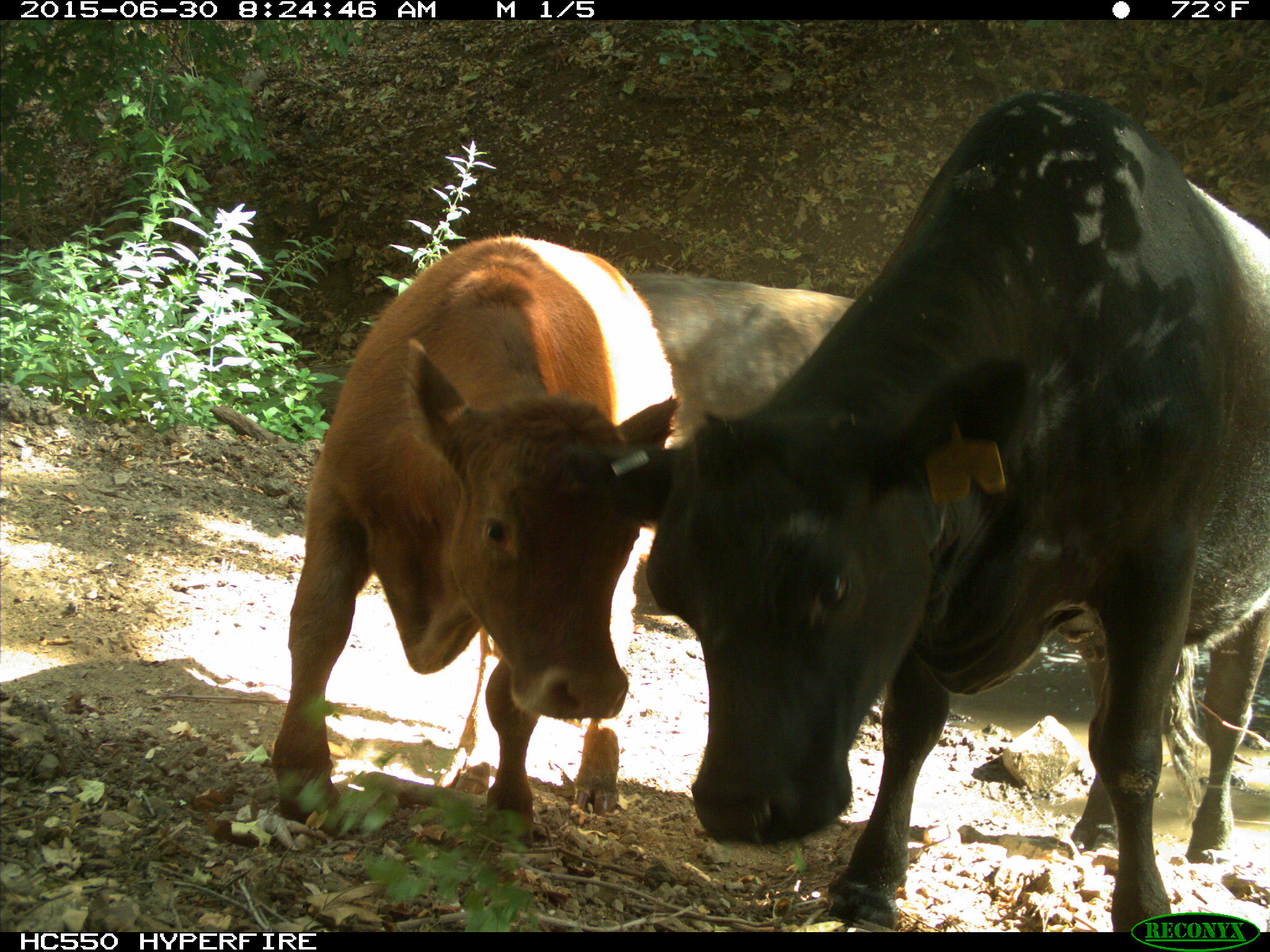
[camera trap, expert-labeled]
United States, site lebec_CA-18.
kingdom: Animalia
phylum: Chordata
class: Mammalia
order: Artiodactyla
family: Bovidae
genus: Bos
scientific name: Bos taurus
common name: domestic cow